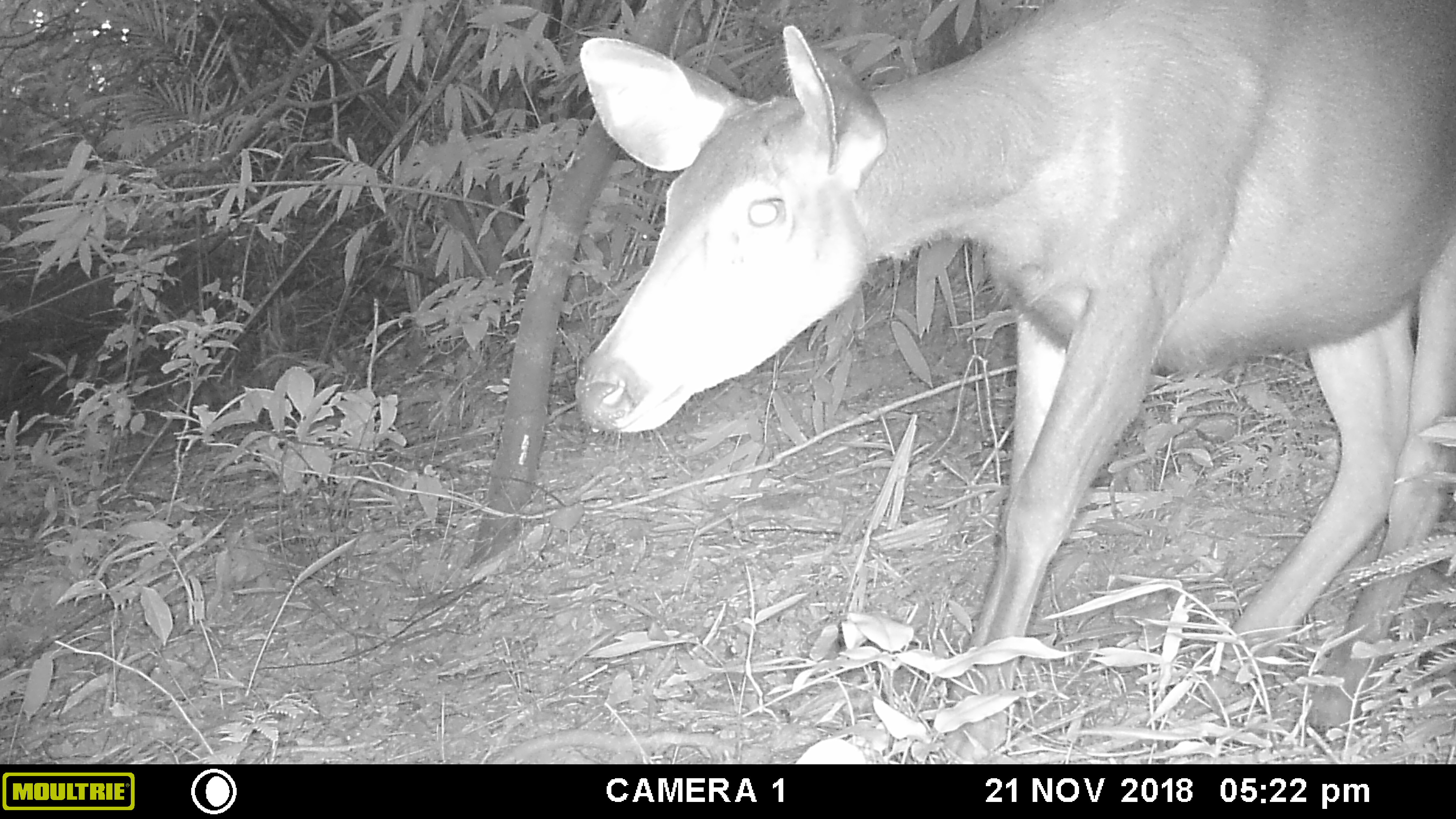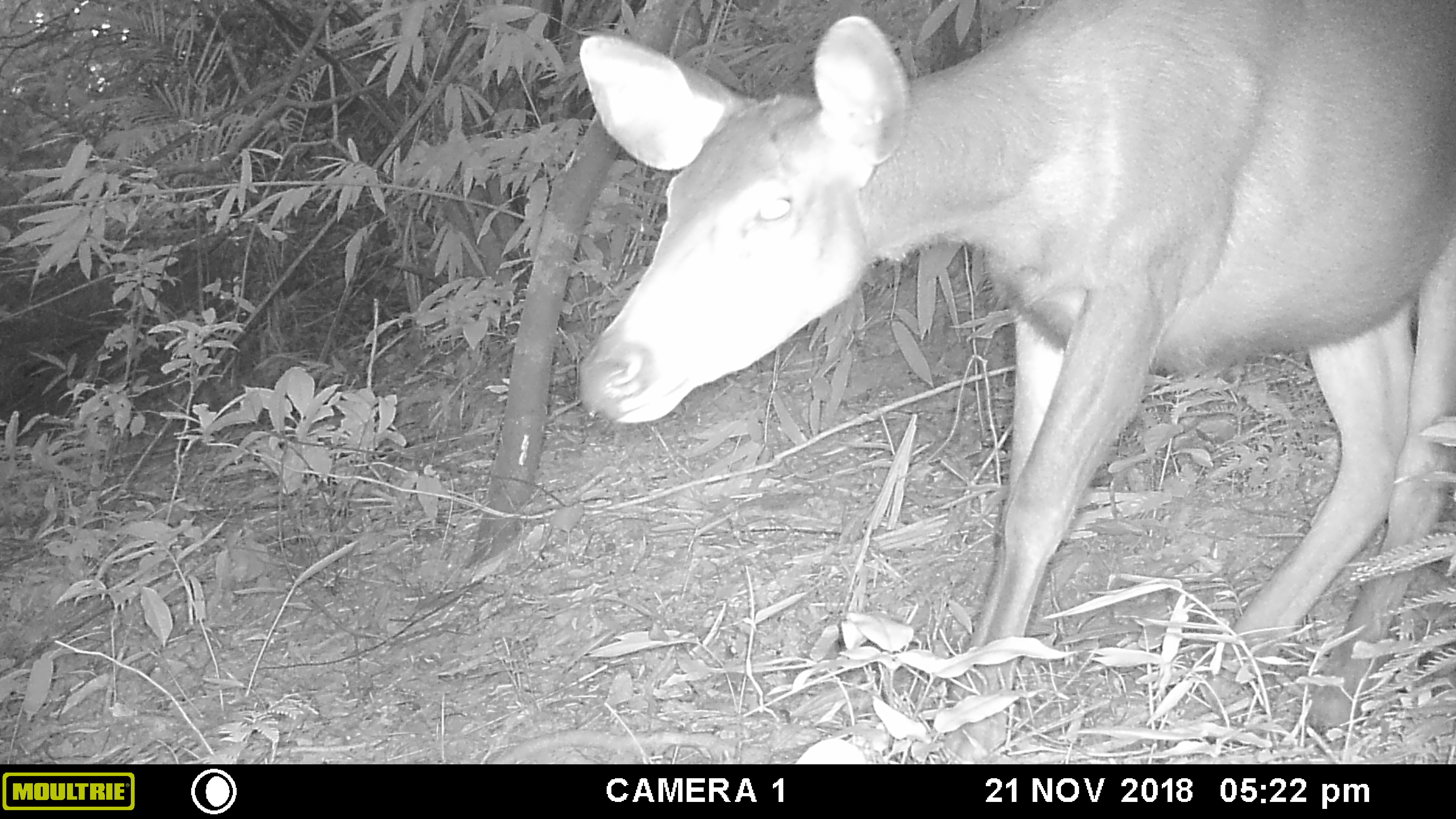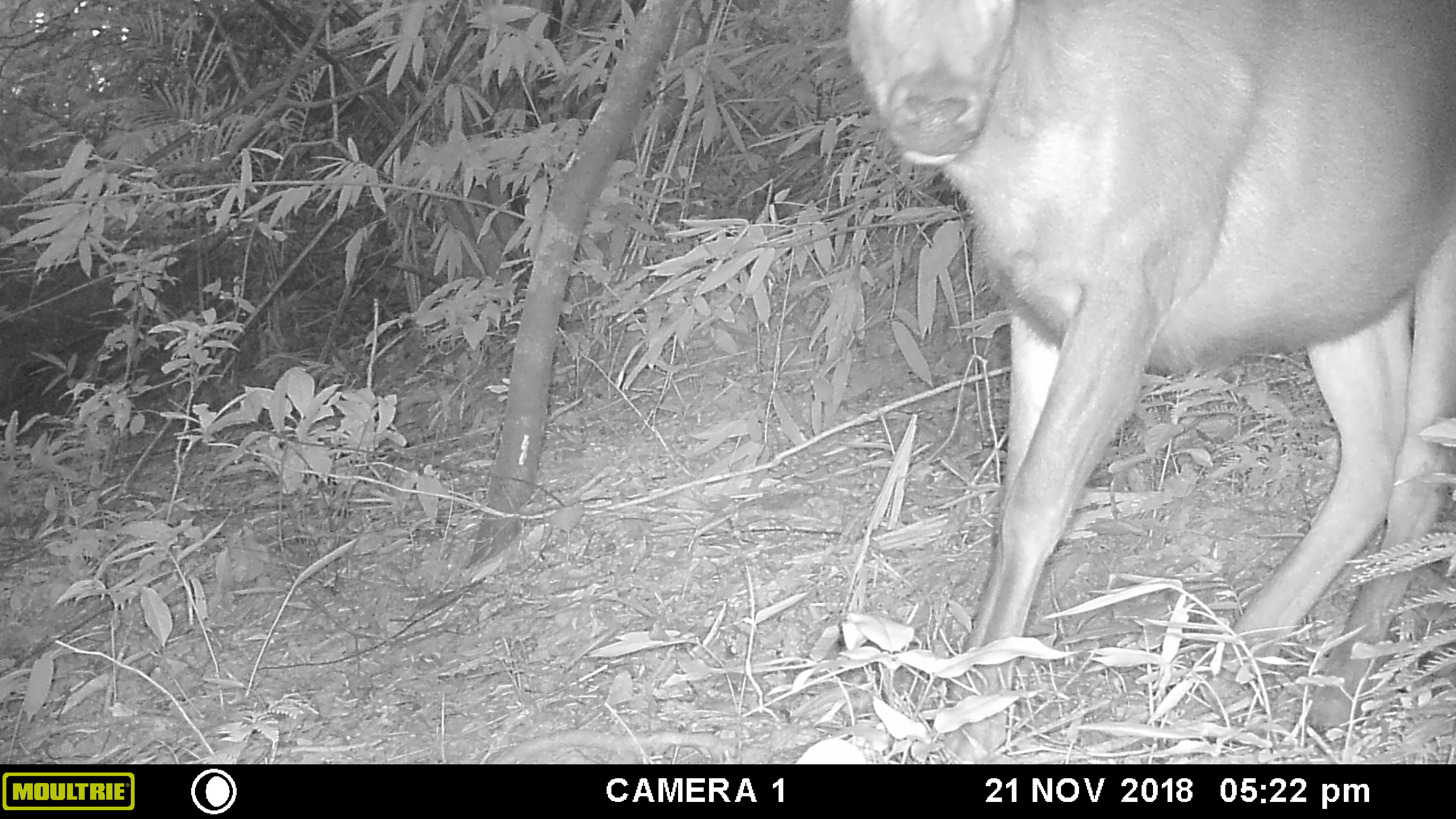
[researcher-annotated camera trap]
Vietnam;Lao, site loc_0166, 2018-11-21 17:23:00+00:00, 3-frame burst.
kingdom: Animalia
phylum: Chordata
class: Mammalia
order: Artiodactyla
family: Cervidae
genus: Rusa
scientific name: Rusa unicolor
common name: sambar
Sambar (Rusa unicolor). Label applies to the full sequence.